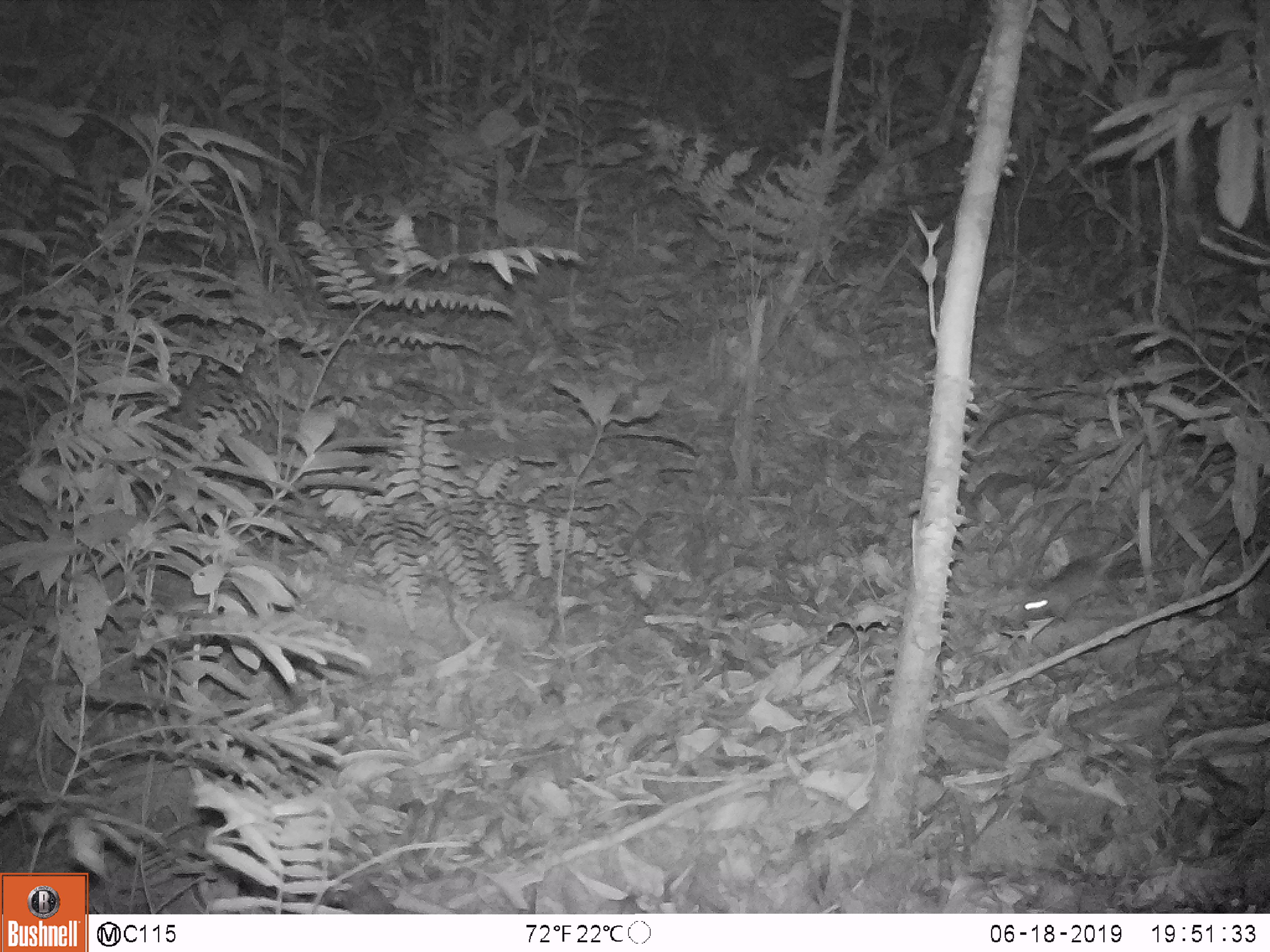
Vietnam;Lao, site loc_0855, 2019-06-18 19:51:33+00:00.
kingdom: Animalia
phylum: Chordata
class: Mammalia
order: Rodentia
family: Muridae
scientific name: Muridae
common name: old-world mice and rats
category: unidentified murid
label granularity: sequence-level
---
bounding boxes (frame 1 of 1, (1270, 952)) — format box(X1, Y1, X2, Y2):
unidentified murid: box(1020, 537, 1136, 622)